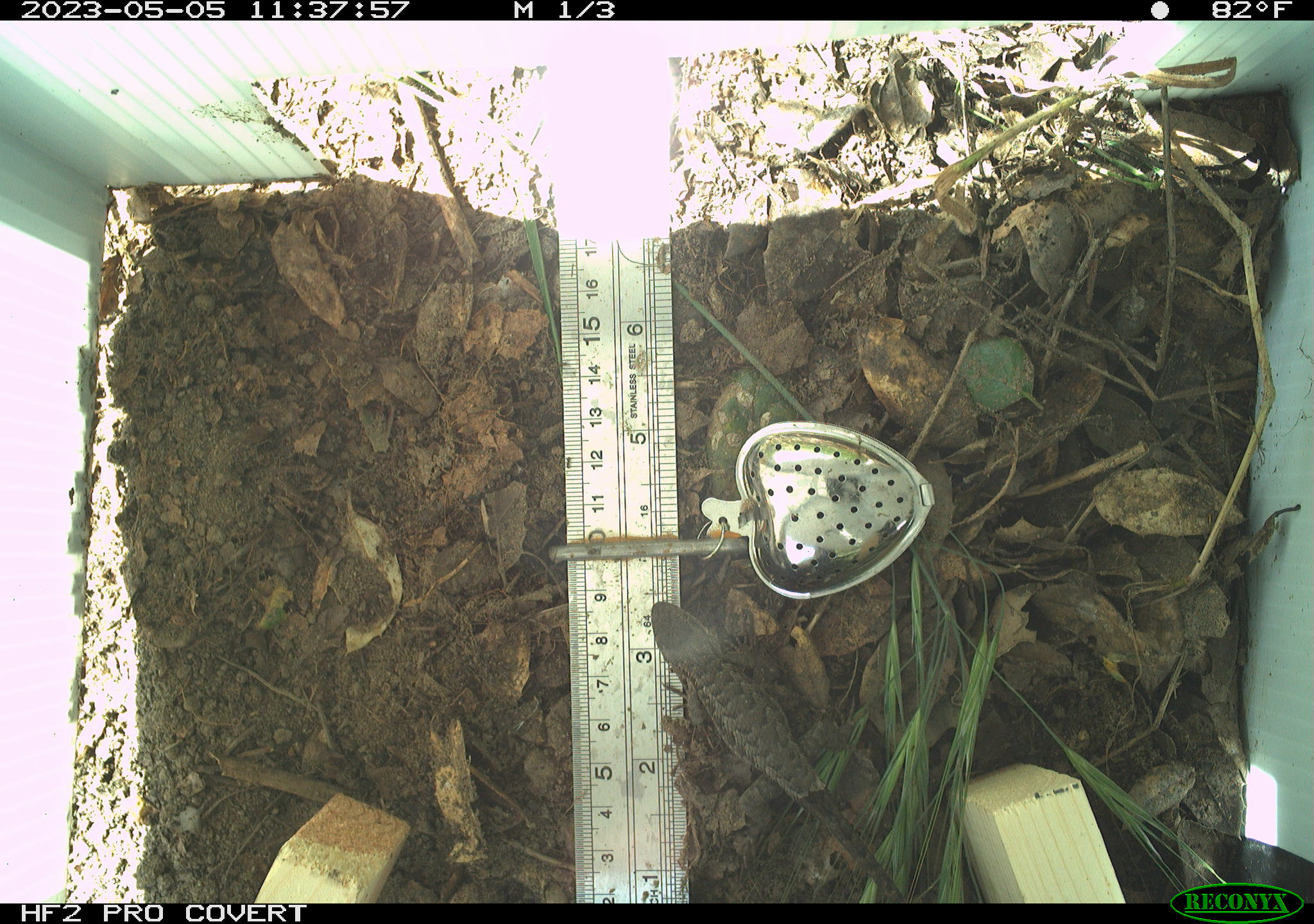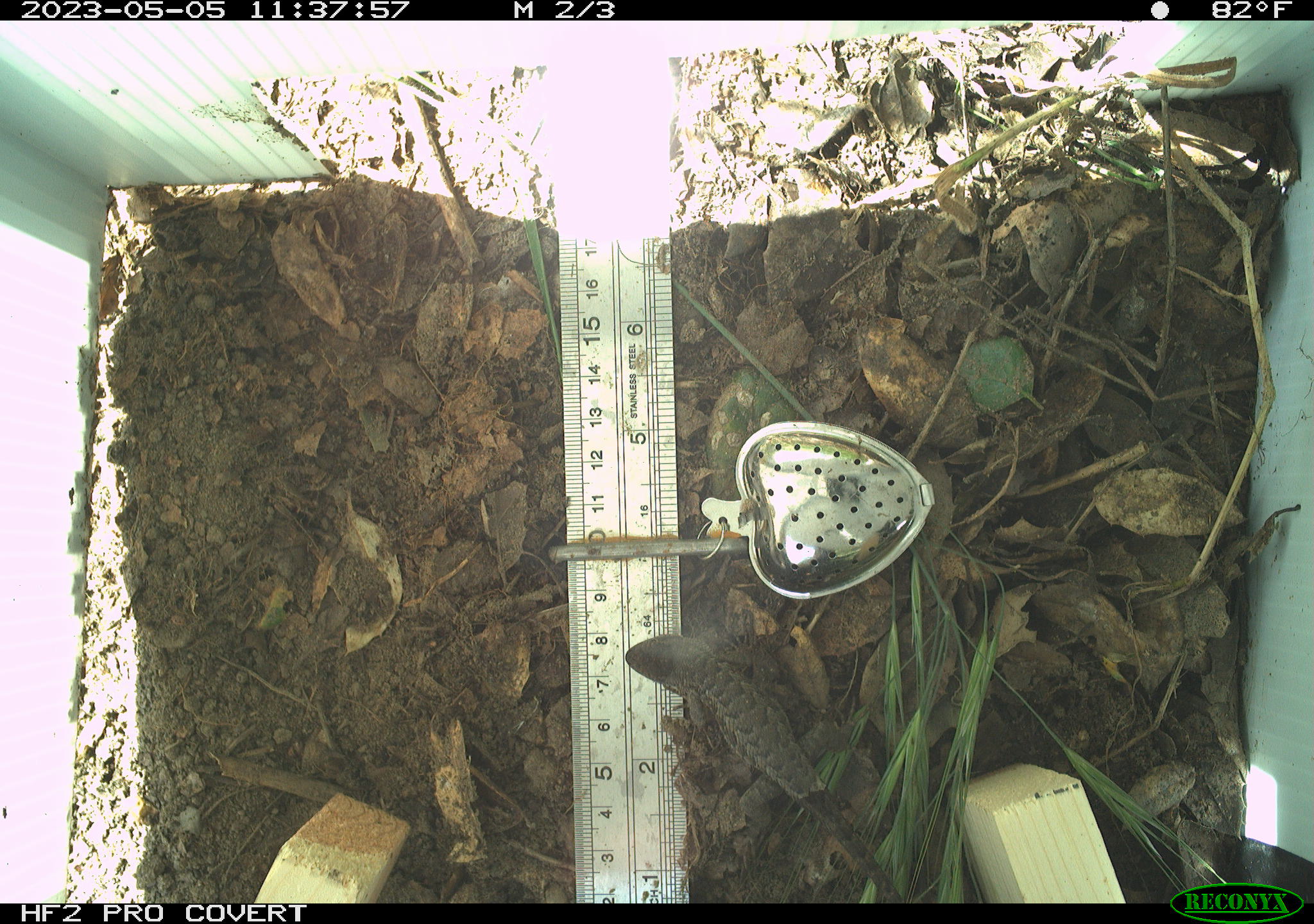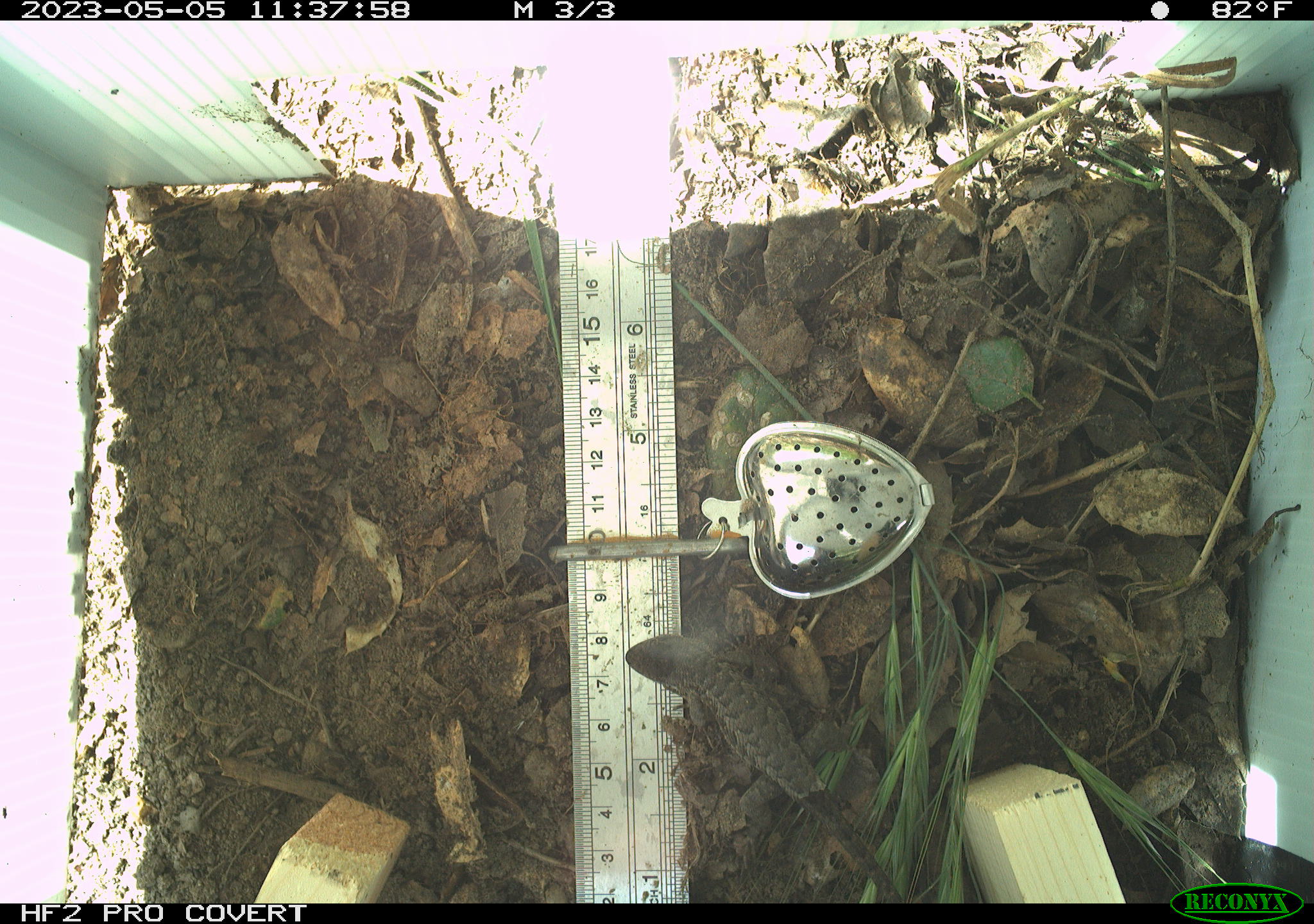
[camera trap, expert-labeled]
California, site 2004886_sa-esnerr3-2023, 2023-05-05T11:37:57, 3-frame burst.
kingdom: Animalia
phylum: Chordata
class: Reptilia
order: Squamata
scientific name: Squamata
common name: lizards and snakes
Lizards and snakes (Squamata).